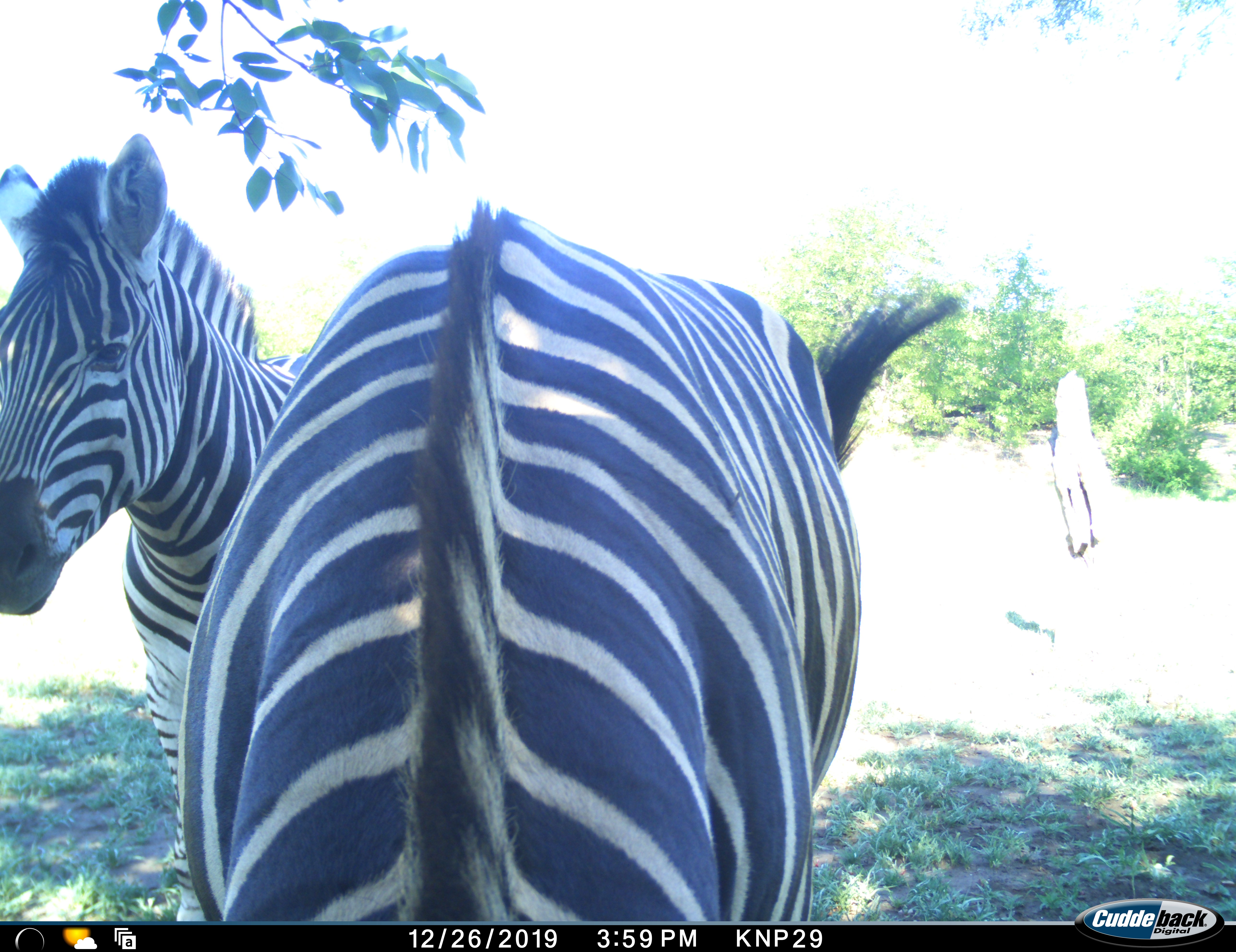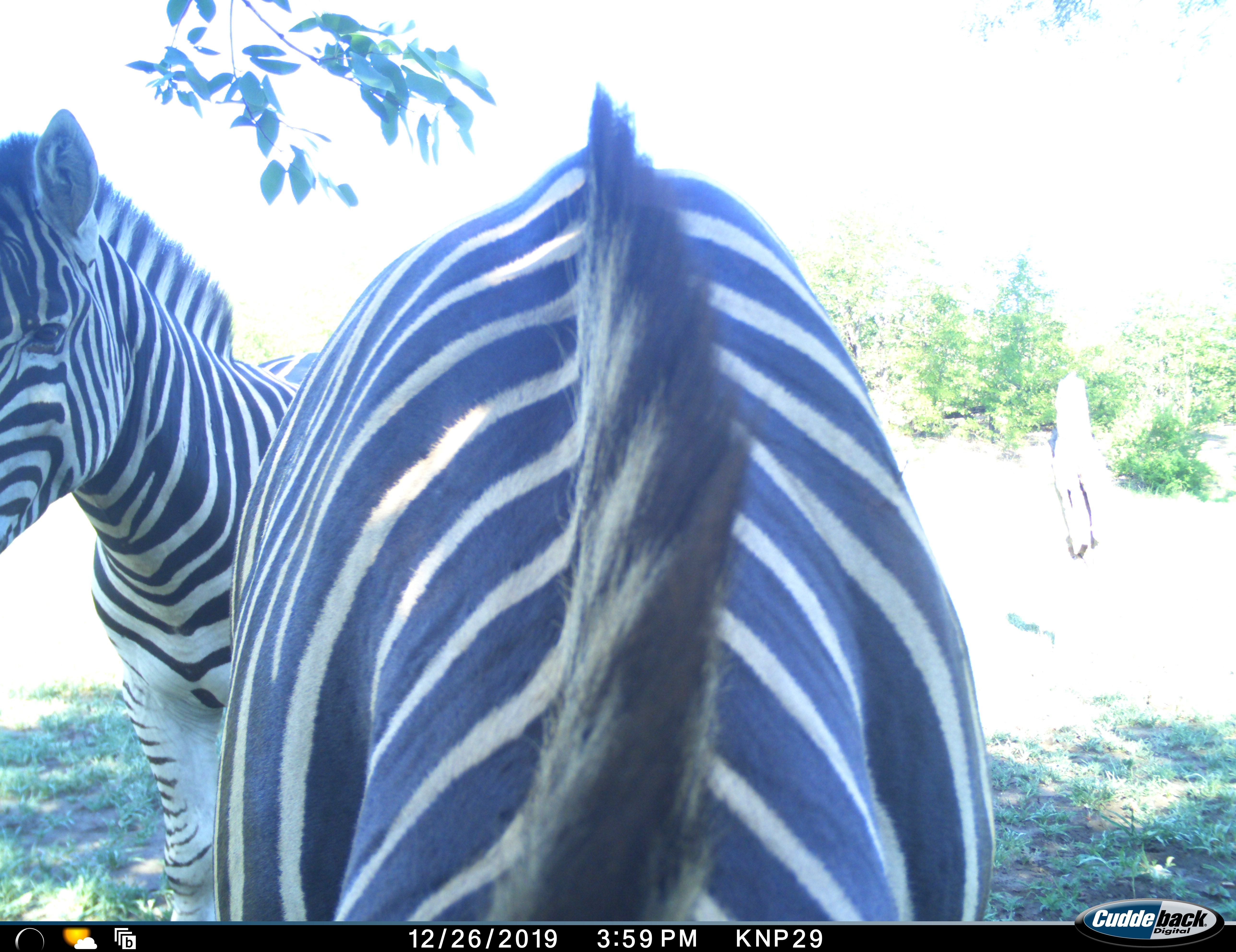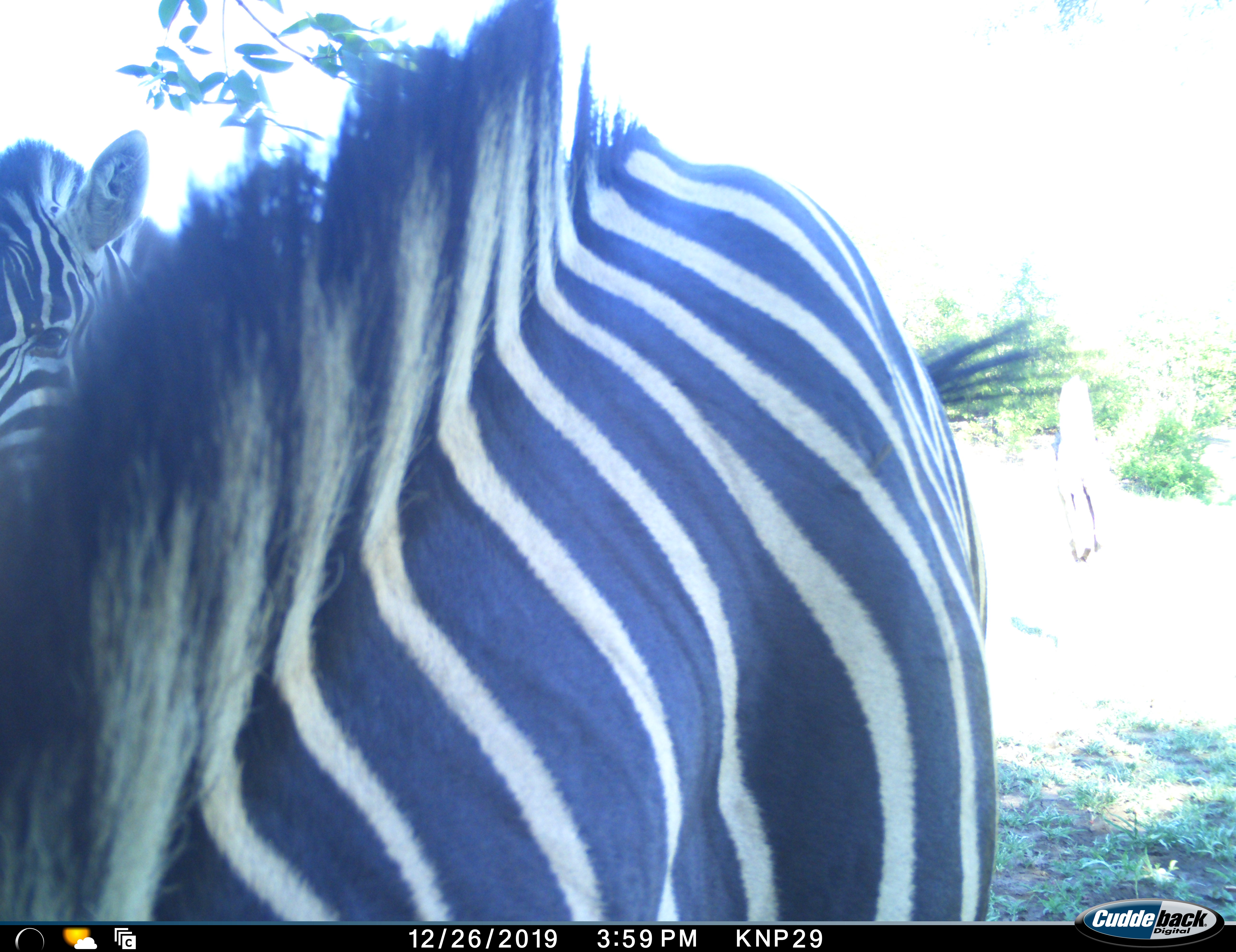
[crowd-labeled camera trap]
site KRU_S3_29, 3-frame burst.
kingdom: Animalia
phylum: Chordata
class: Mammalia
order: Perissodactyla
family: Equidae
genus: Equus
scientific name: Equus quagga burchellii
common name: burchell's zebra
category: zebraburchells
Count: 2.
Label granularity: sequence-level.